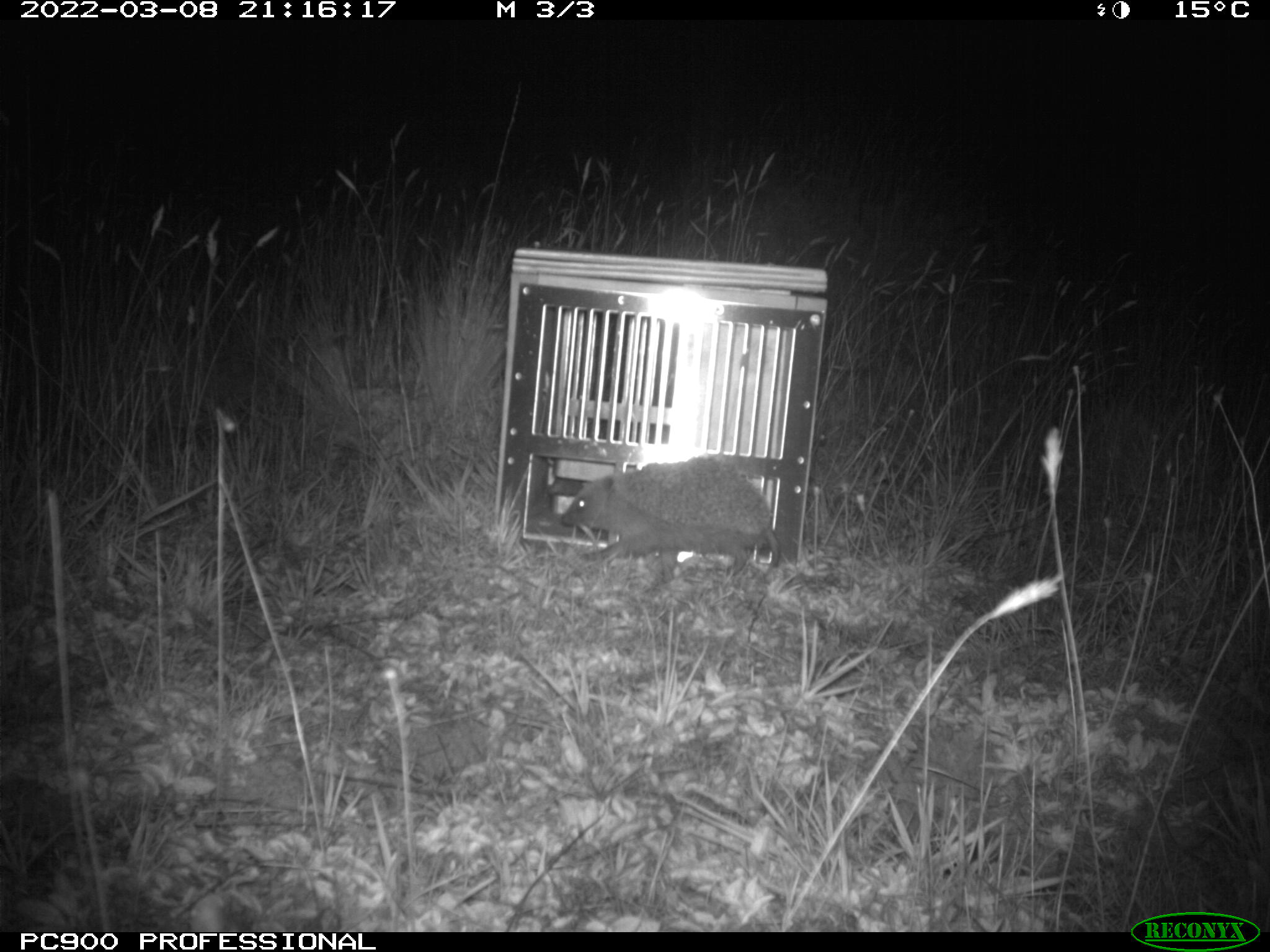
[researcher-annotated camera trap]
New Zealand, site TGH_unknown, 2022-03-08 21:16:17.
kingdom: Animalia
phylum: Chordata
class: Mammalia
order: Eulipotyphla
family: Erinaceidae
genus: Erinaceus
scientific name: Erinaceus europaeus europaeus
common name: european hedgehog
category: hedgehog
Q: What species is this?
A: Hedgehog (european hedgehog) (Erinaceus europaeus europaeus).